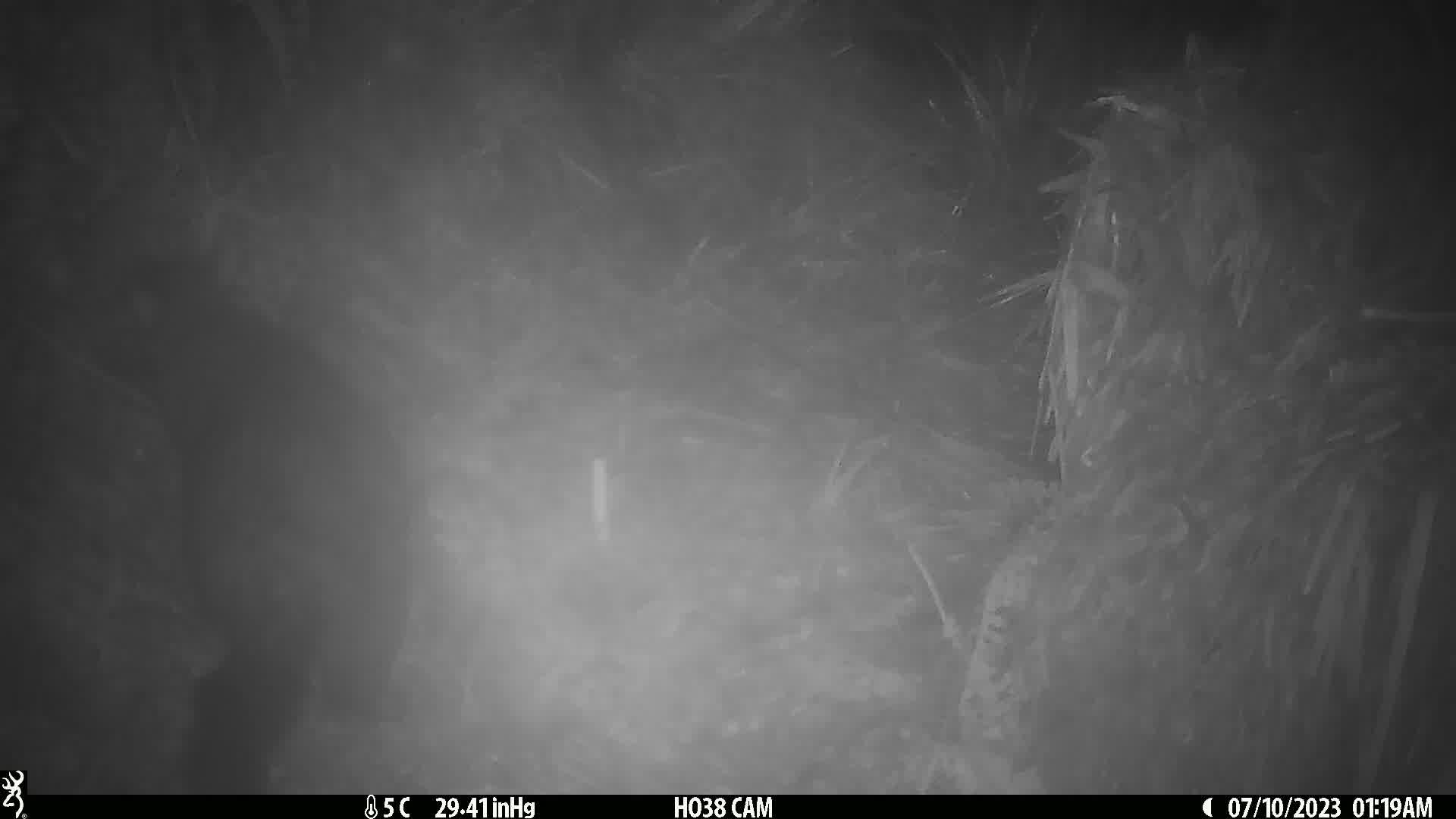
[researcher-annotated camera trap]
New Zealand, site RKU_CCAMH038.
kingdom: Animalia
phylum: Chordata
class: Mammalia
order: Diprotodontia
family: Phalangeridae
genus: Trichosurus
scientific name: Trichosurus vulpecula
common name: common brushtail possum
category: possum